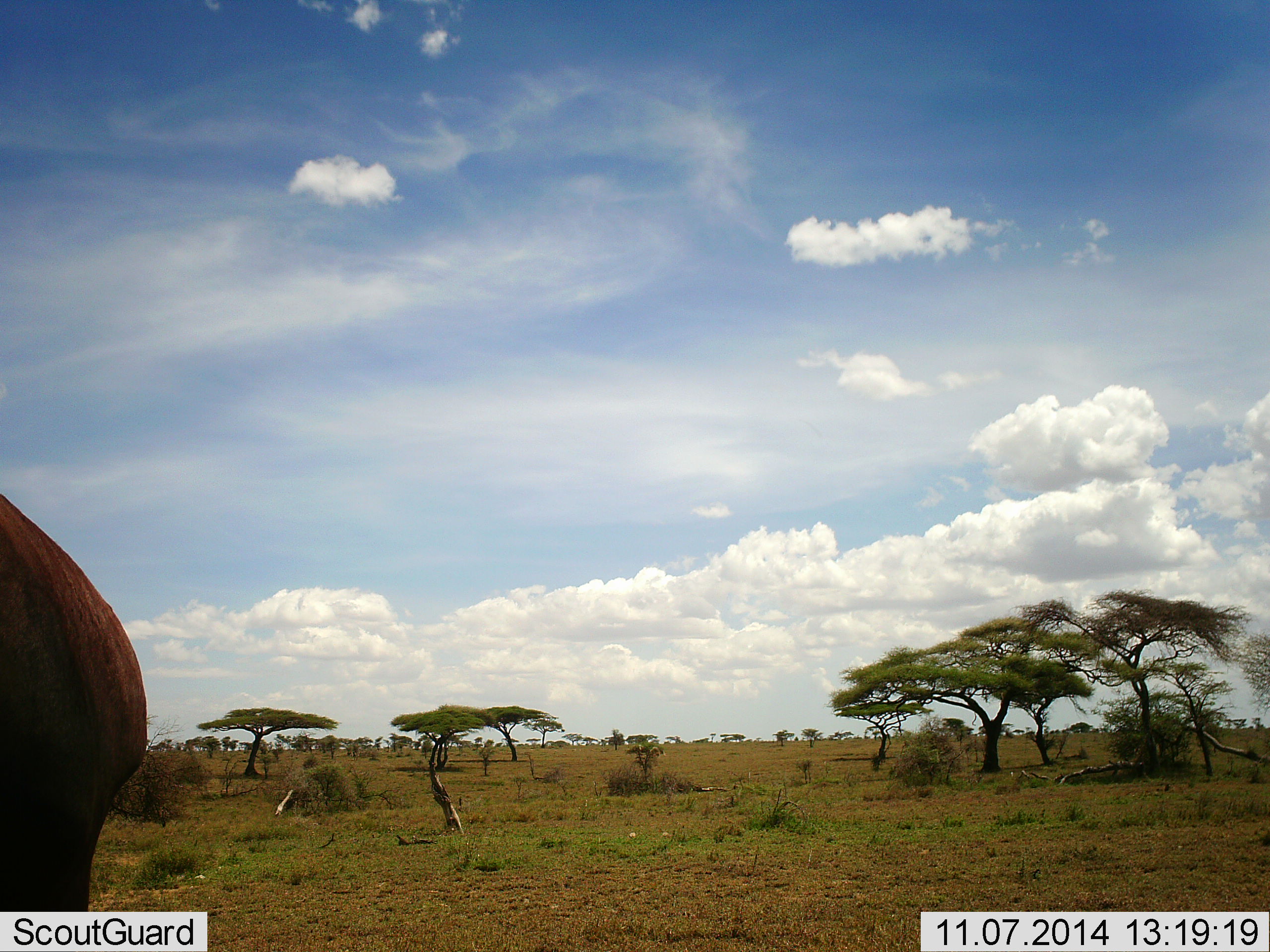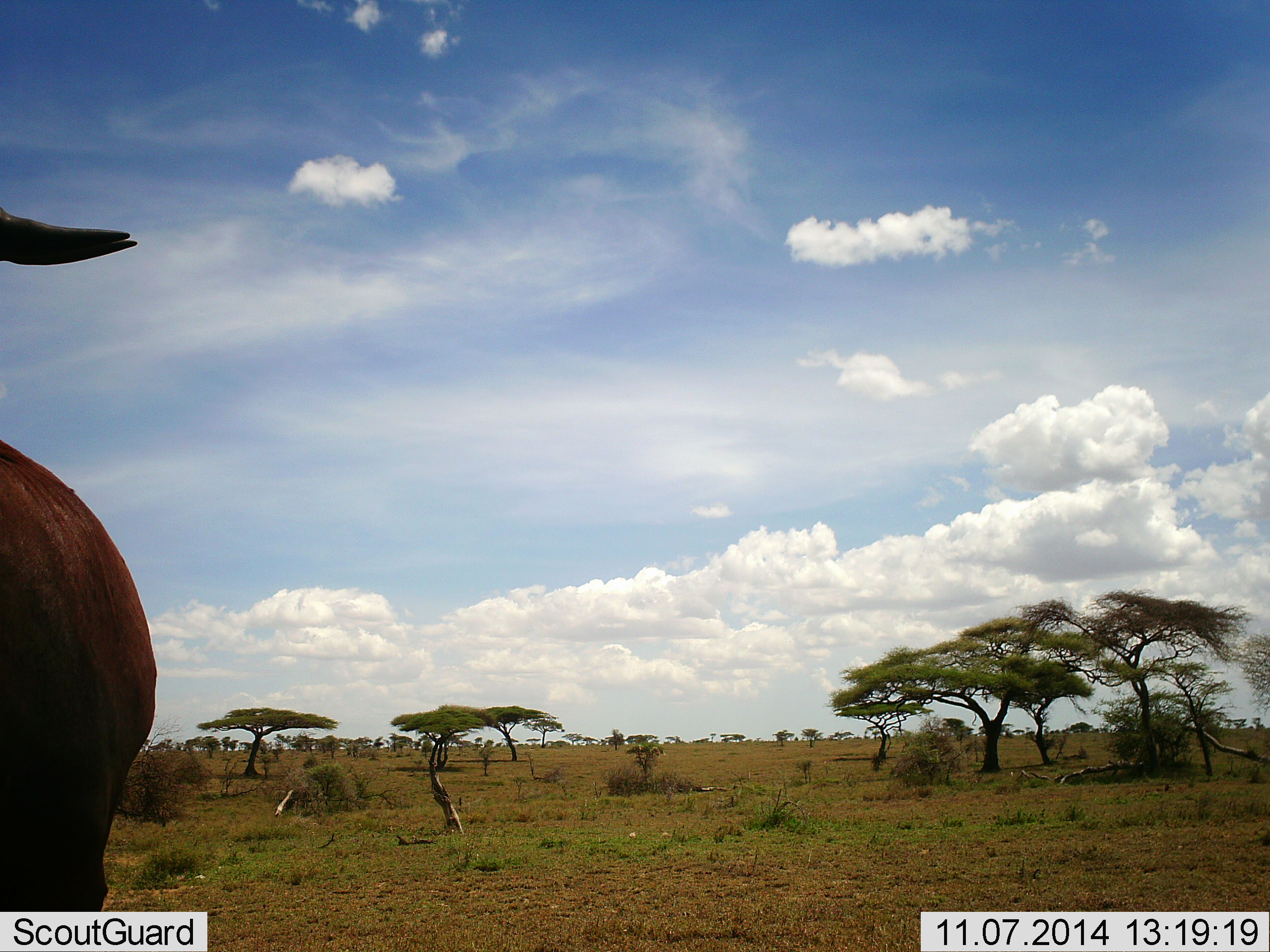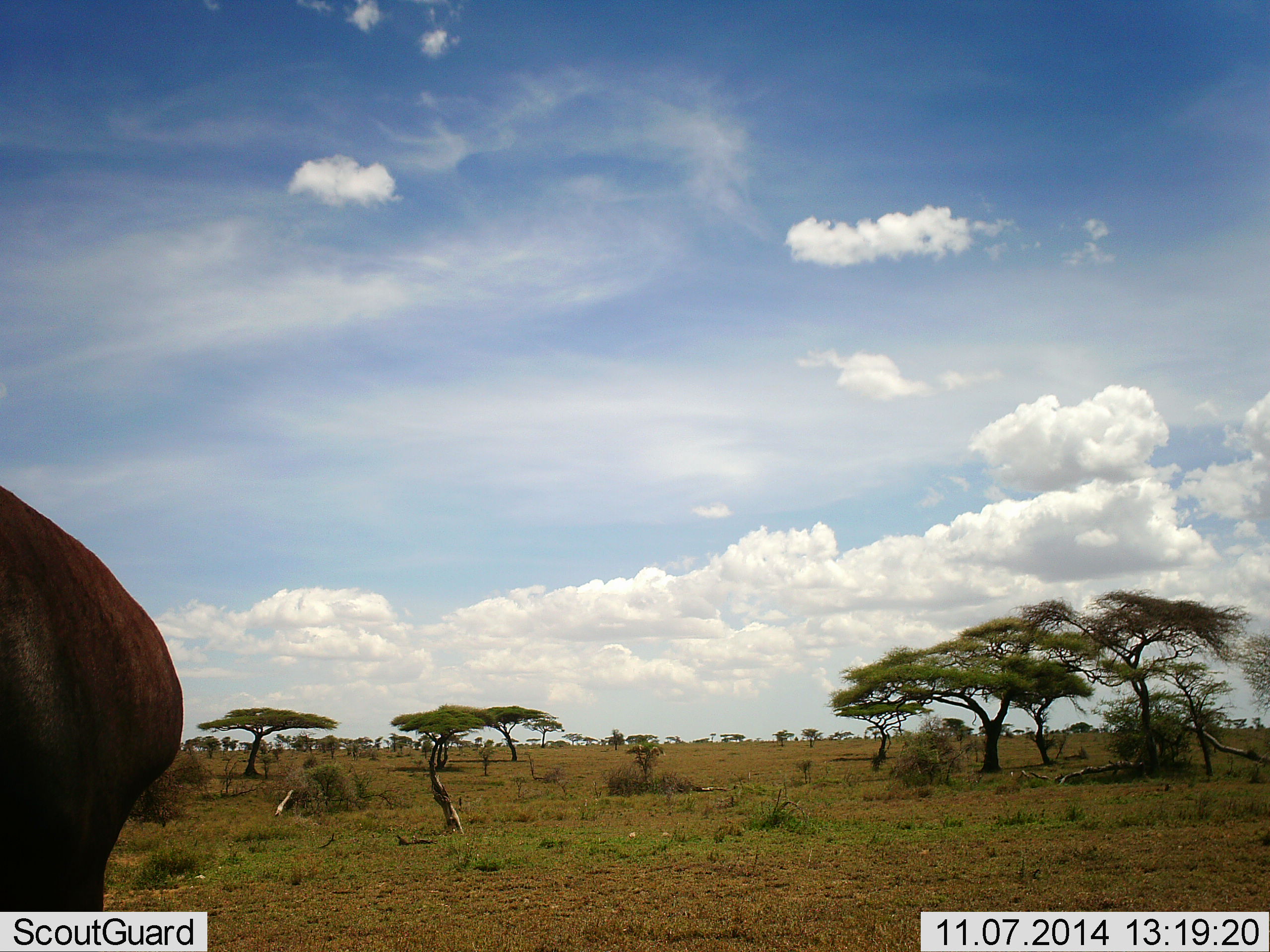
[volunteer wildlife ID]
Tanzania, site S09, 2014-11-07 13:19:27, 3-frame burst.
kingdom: Animalia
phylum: Chordata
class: Mammalia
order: Artiodactyla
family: Bovidae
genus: Syncerus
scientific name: Syncerus caffer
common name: cape buffalo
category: buffalo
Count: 1.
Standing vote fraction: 100%.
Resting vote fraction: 0%.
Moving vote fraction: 0%.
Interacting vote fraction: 0%.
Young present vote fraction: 0%.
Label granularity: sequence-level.